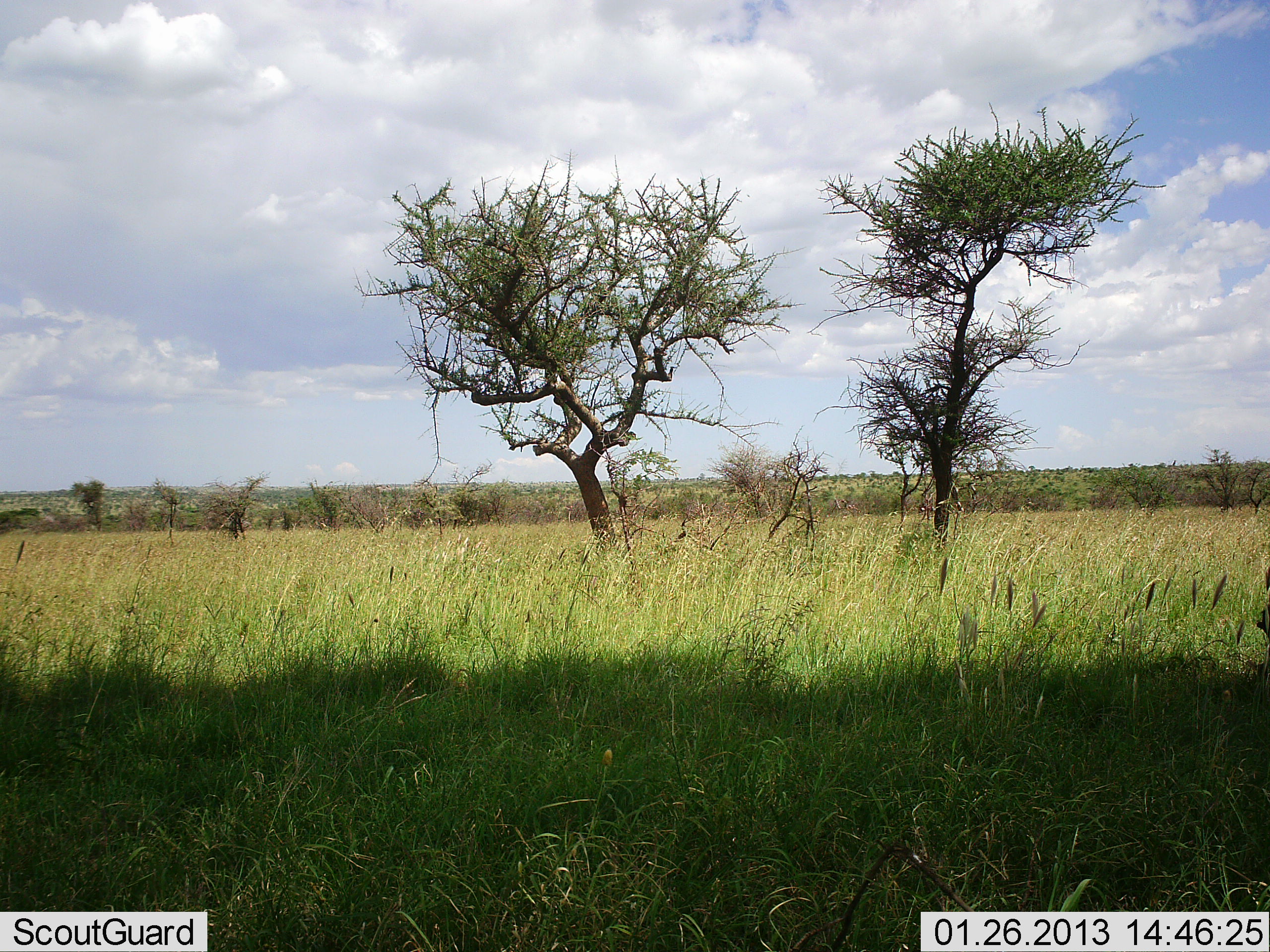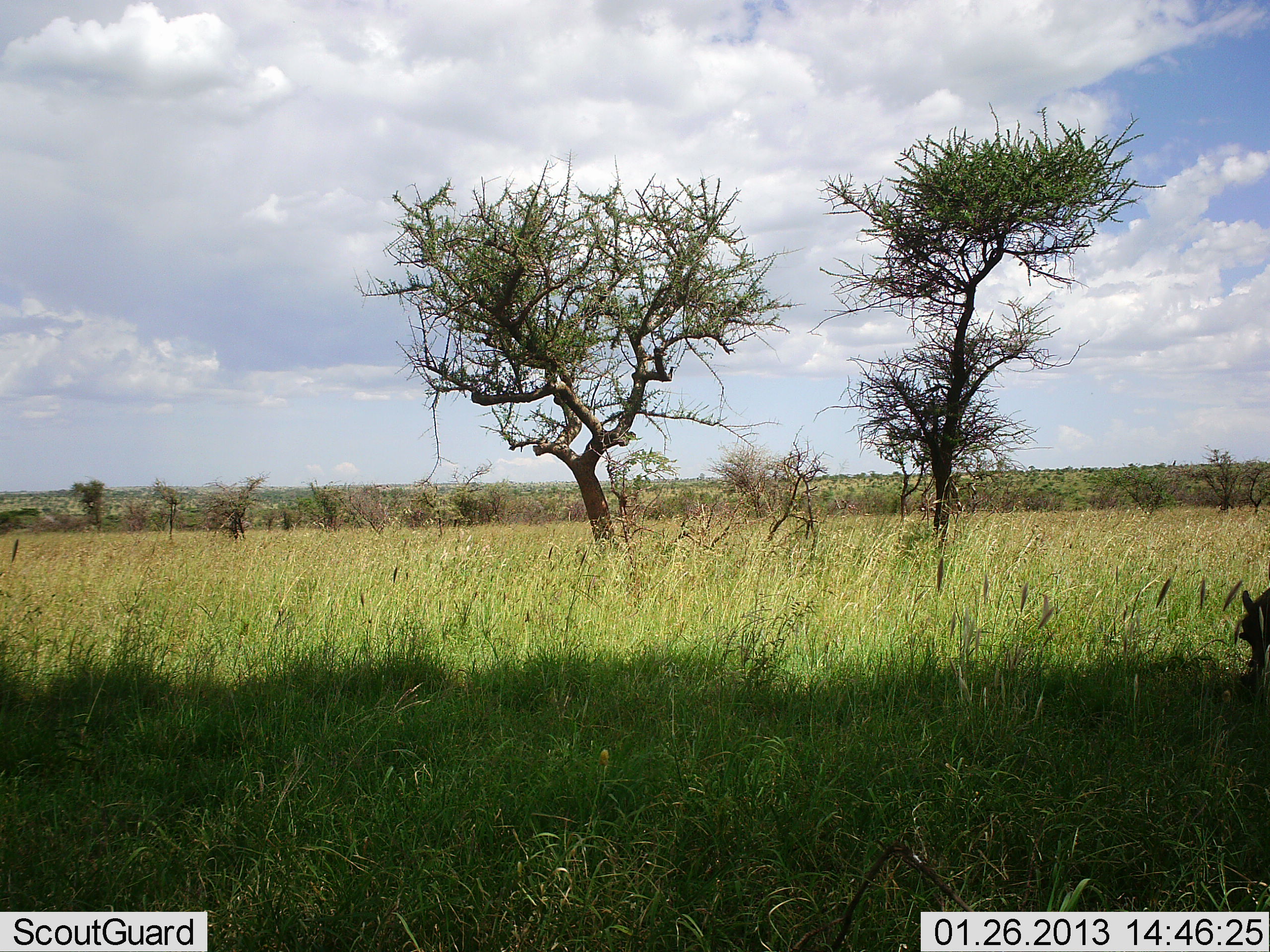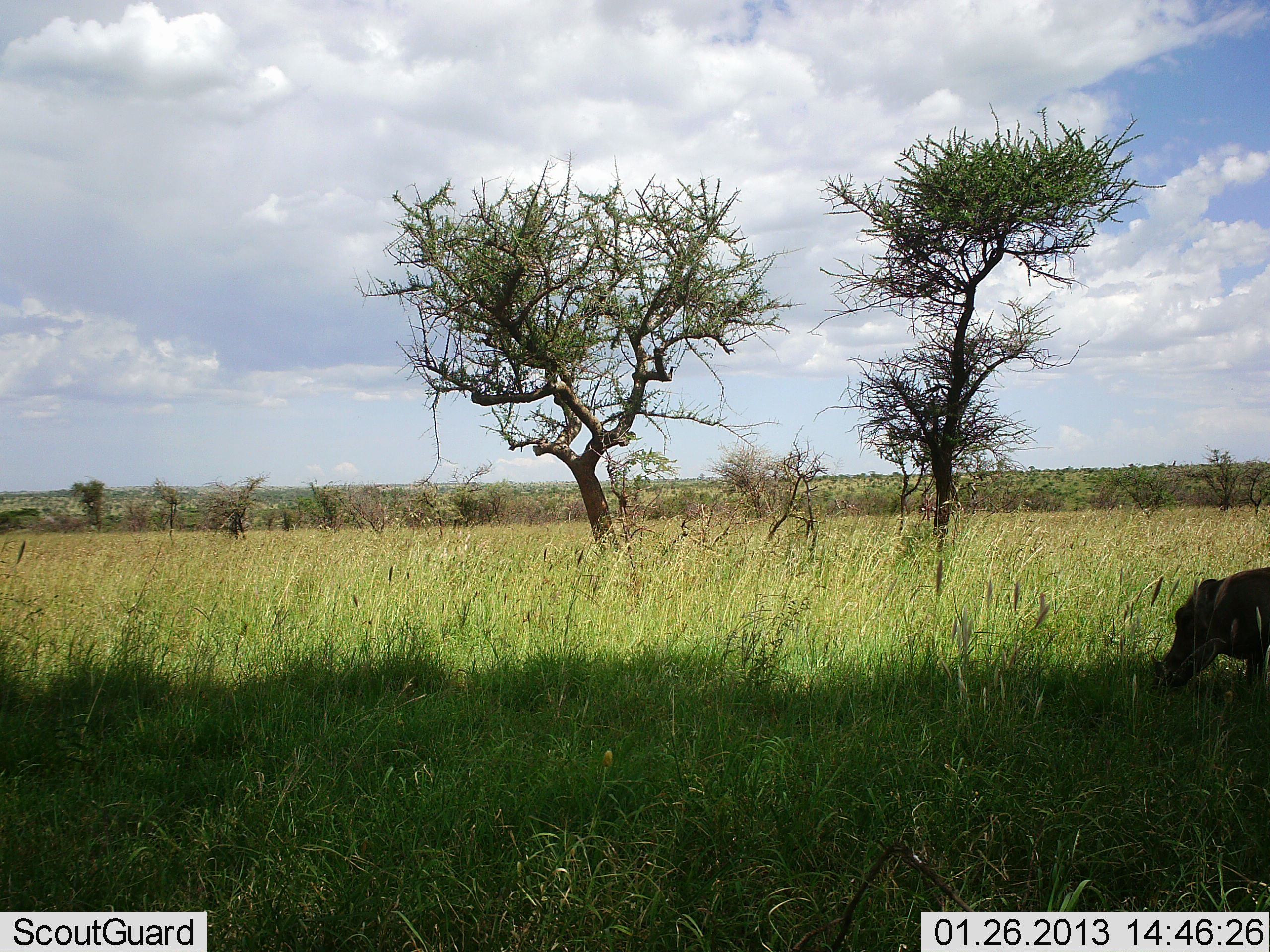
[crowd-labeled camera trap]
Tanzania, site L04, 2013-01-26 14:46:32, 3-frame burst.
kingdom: Animalia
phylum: Chordata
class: Mammalia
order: Artiodactyla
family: Suidae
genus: Phacochoerus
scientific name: Phacochoerus africanus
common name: warthog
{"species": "warthog (Phacochoerus africanus)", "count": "1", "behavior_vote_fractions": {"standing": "8%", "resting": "0%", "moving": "72%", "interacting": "0%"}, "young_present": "0%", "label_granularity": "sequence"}